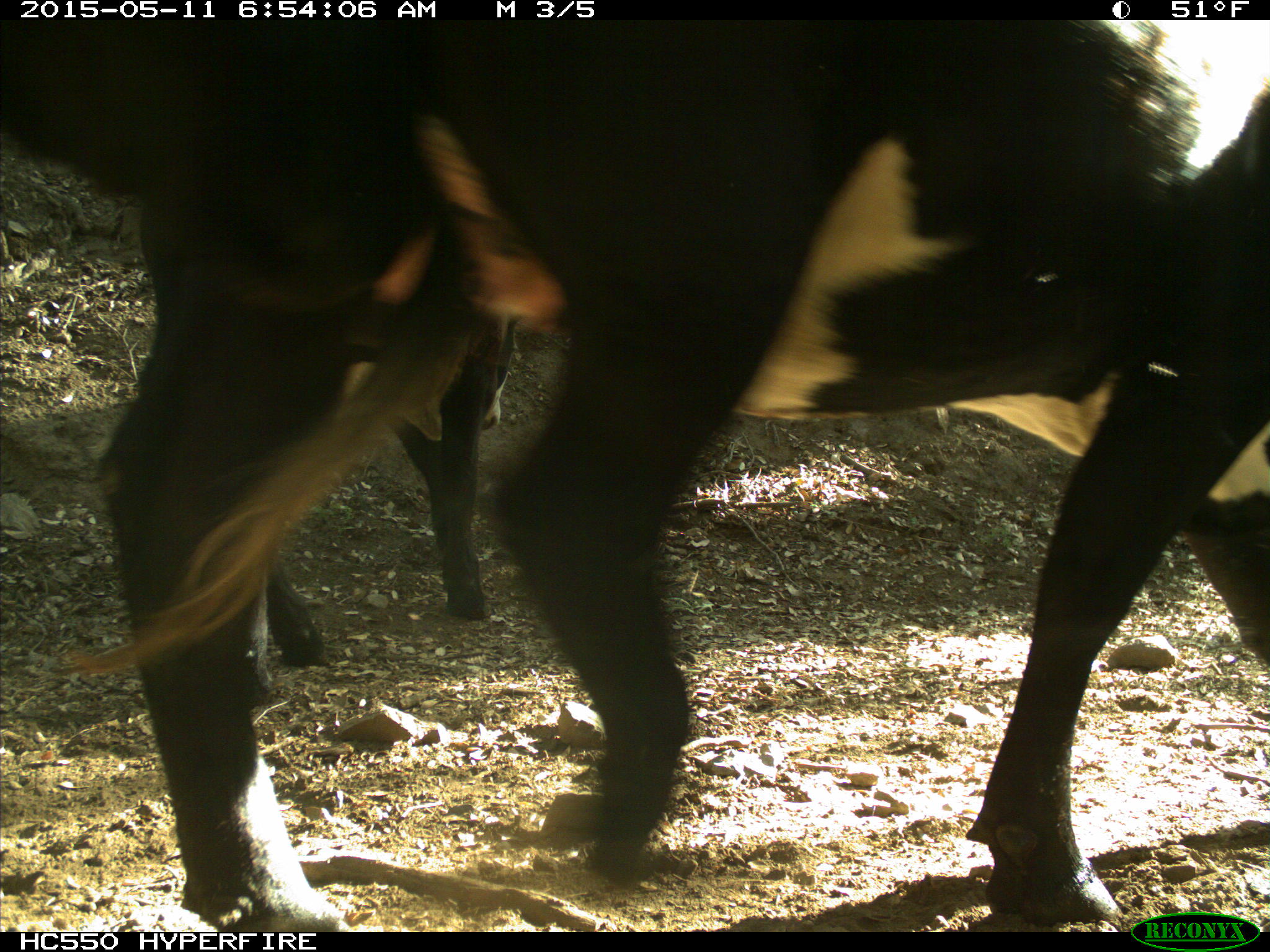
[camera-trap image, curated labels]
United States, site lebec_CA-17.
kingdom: Animalia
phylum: Chordata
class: Mammalia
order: Artiodactyla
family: Bovidae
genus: Bos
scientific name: Bos taurus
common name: domestic cow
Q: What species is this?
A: Bos taurus (domestic cow).